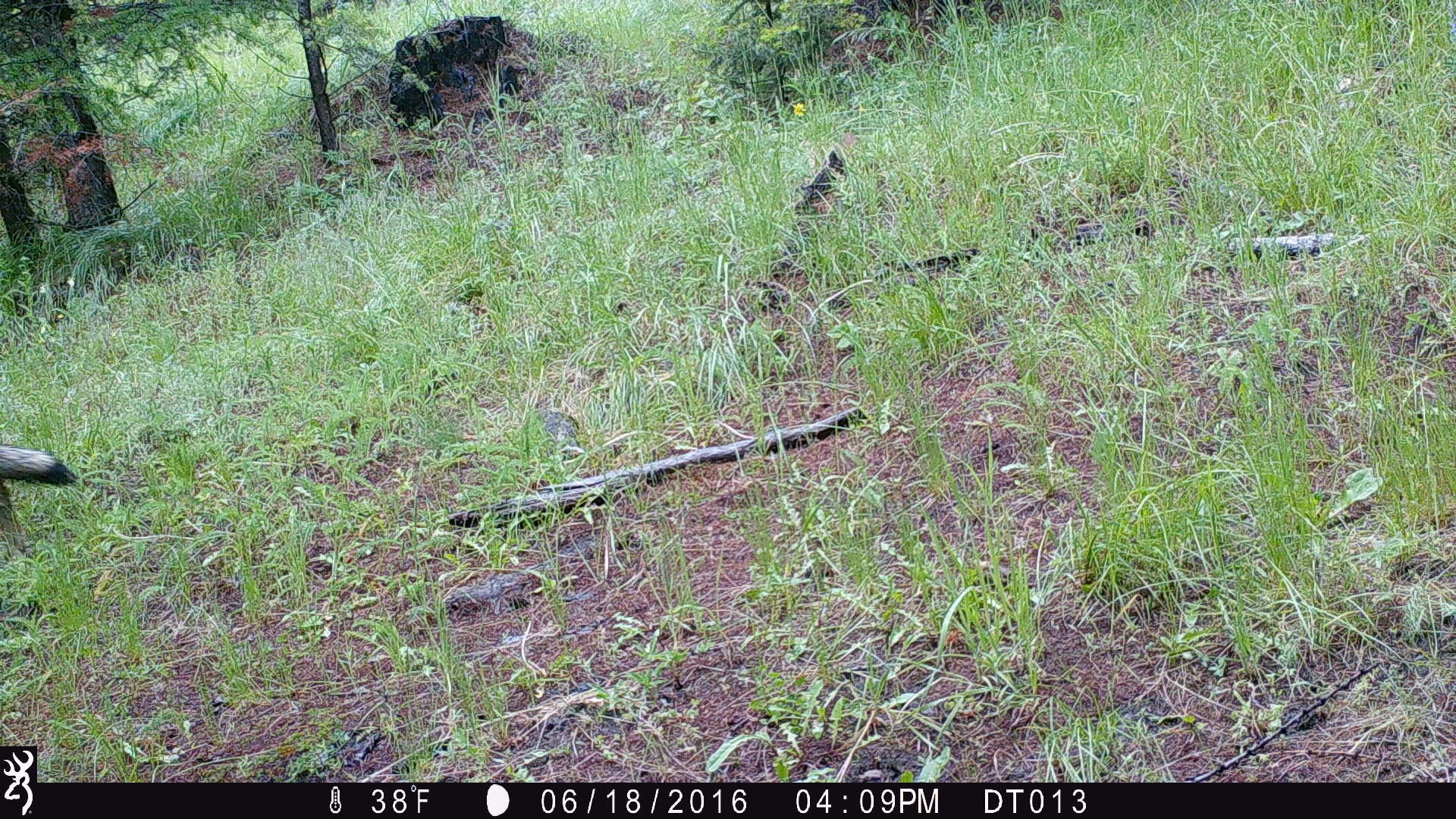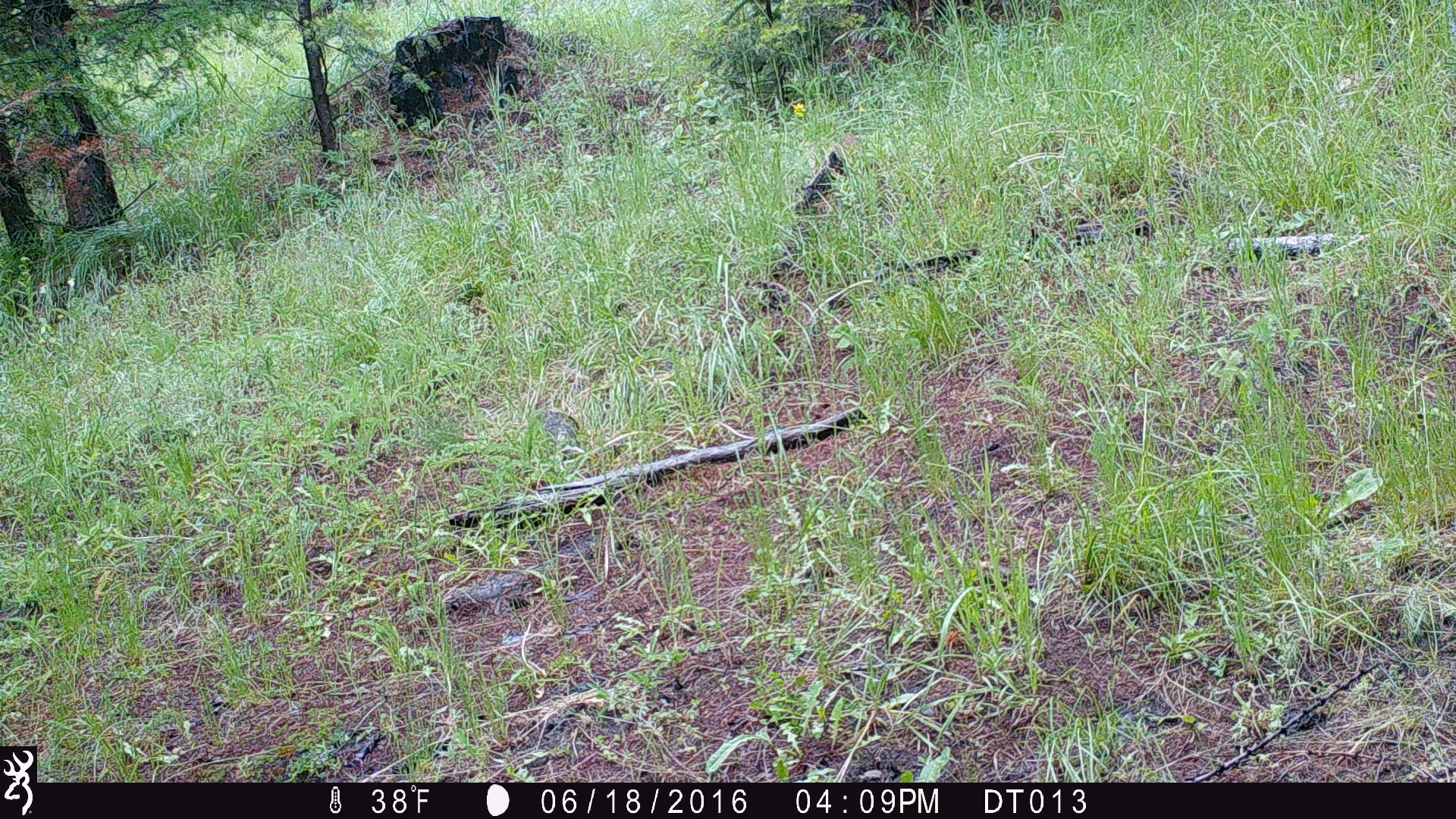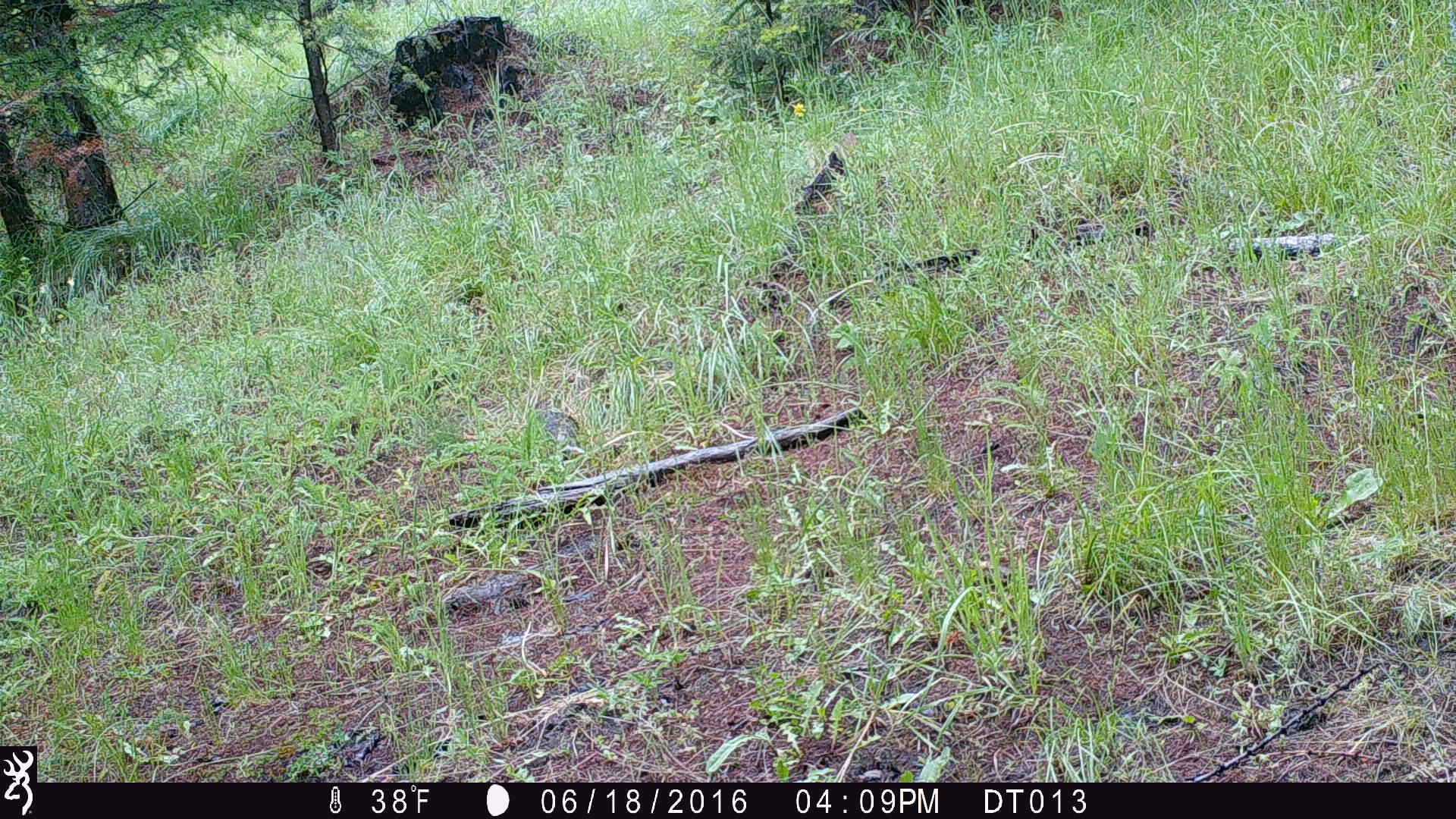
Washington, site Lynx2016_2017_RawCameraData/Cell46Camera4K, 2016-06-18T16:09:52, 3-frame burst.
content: unidentified animal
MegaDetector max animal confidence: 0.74